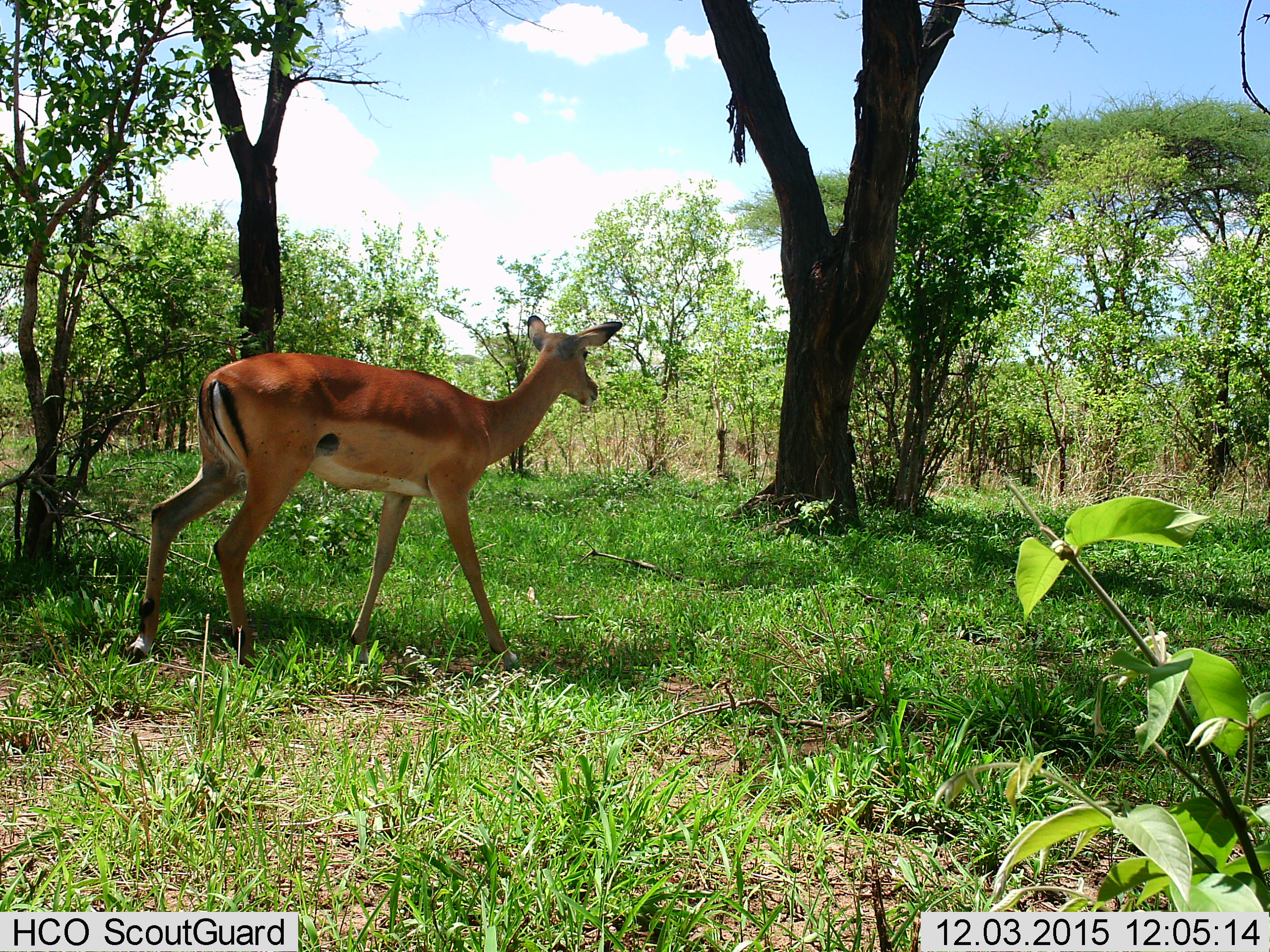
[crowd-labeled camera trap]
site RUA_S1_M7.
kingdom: Animalia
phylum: Chordata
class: Mammalia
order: Artiodactyla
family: Bovidae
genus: Aepyceros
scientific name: Aepyceros melampus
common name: impala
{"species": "impala (Aepyceros melampus)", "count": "1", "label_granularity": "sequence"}